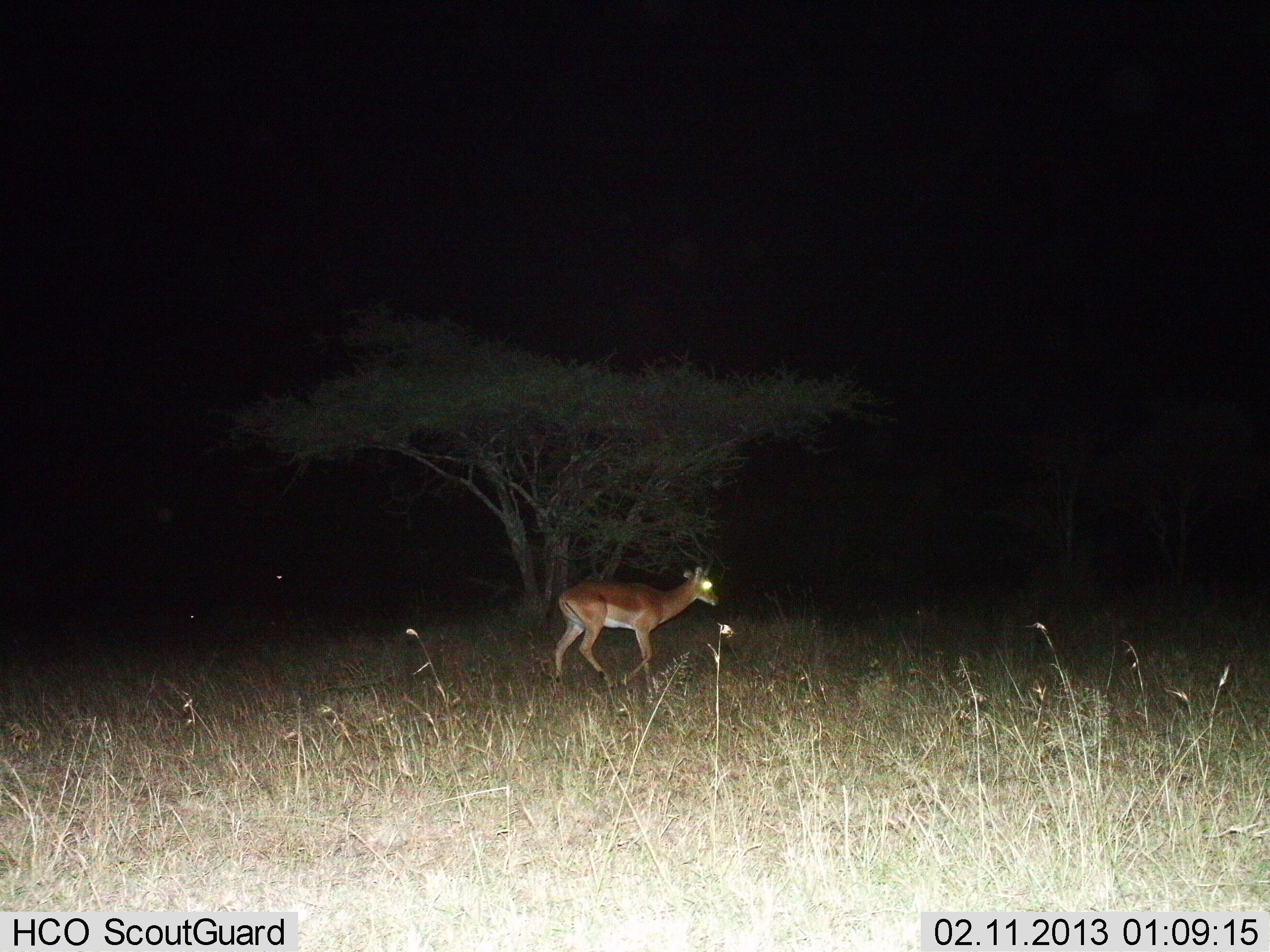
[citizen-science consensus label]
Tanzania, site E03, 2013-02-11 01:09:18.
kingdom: Animalia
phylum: Chordata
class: Mammalia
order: Artiodactyla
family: Bovidae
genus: Aepyceros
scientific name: Aepyceros melampus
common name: impala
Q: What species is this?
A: Impala (Aepyceros melampus).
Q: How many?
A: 1.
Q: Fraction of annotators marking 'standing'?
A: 11%.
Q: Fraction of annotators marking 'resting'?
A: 0%.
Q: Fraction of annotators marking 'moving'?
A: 95%.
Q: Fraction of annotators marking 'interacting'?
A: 0%.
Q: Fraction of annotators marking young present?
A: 0%.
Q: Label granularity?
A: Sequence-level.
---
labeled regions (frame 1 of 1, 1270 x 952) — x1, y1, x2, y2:
animal: 551, 531, 720, 691